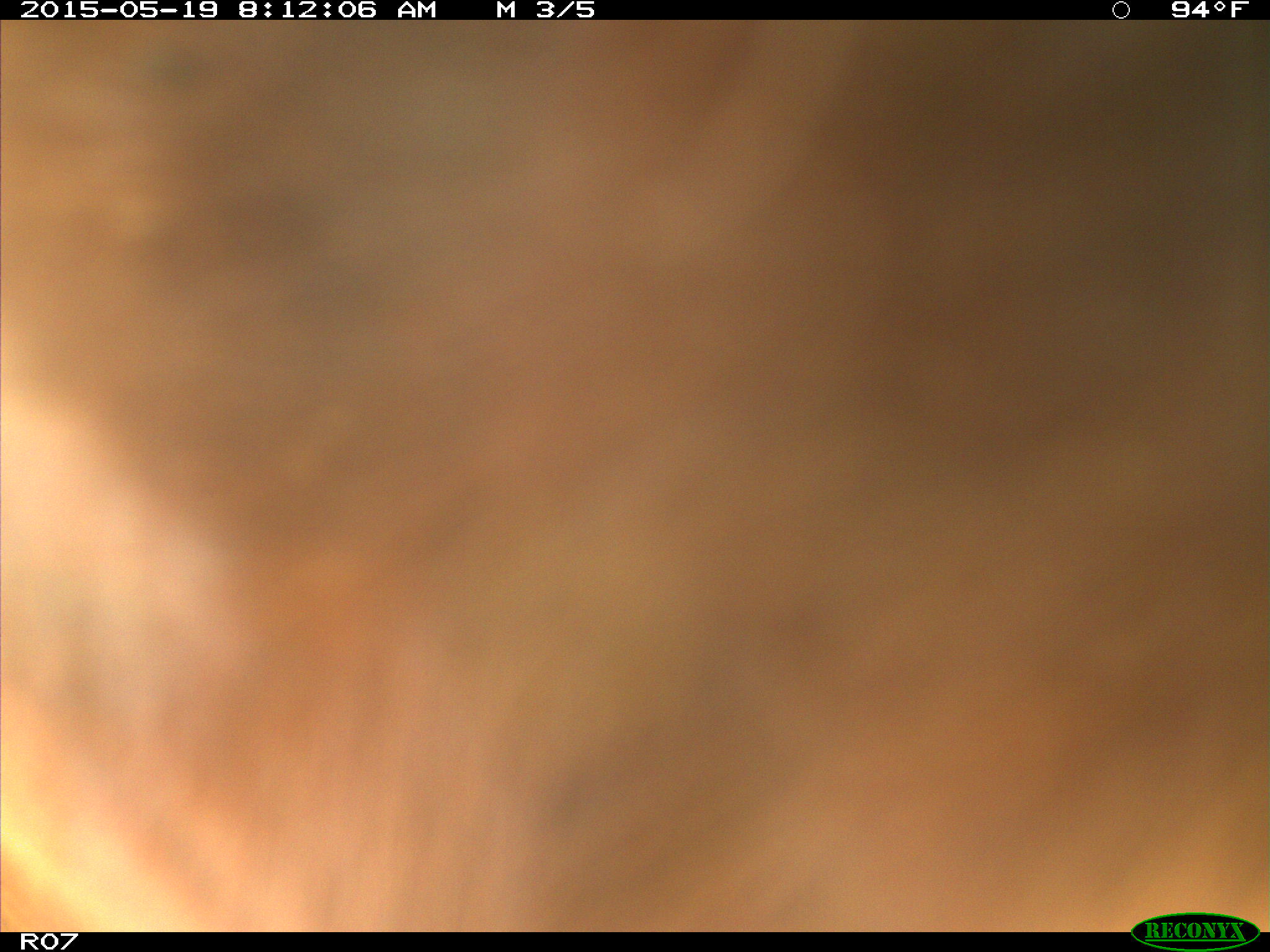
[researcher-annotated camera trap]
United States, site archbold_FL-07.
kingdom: Animalia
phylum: Chordata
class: Mammalia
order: Artiodactyla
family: Bovidae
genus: Bos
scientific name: Bos taurus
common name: domestic cow